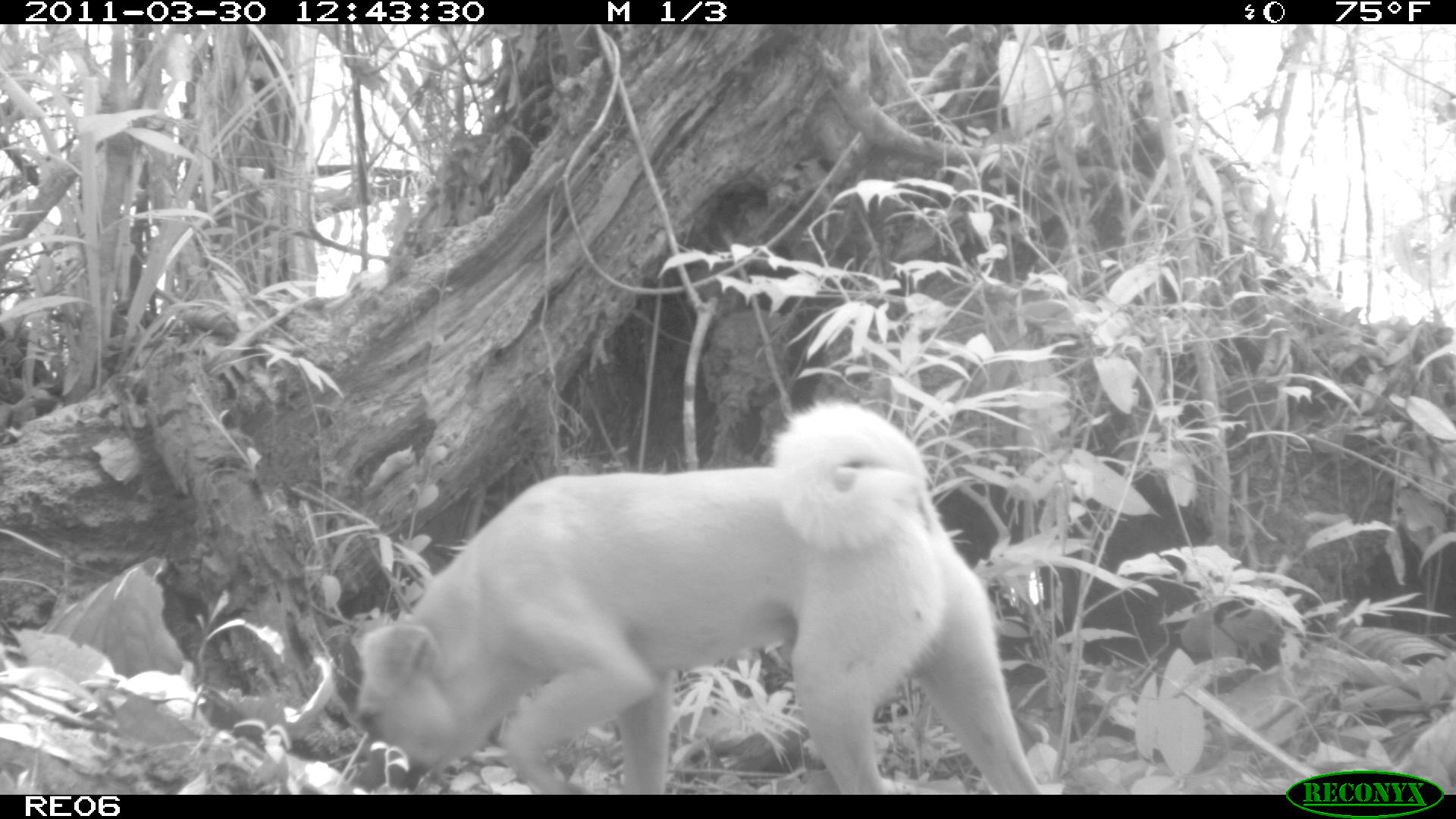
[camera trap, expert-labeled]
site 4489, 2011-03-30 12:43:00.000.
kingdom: Animalia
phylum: Chordata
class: Aves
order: Cuculiformes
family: Cuculidae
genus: Coua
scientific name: Coua serriana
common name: red-breasted coua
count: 1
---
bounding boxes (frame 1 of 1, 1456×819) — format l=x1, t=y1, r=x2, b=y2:
coua serriana: l=356, t=397, r=1043, b=794